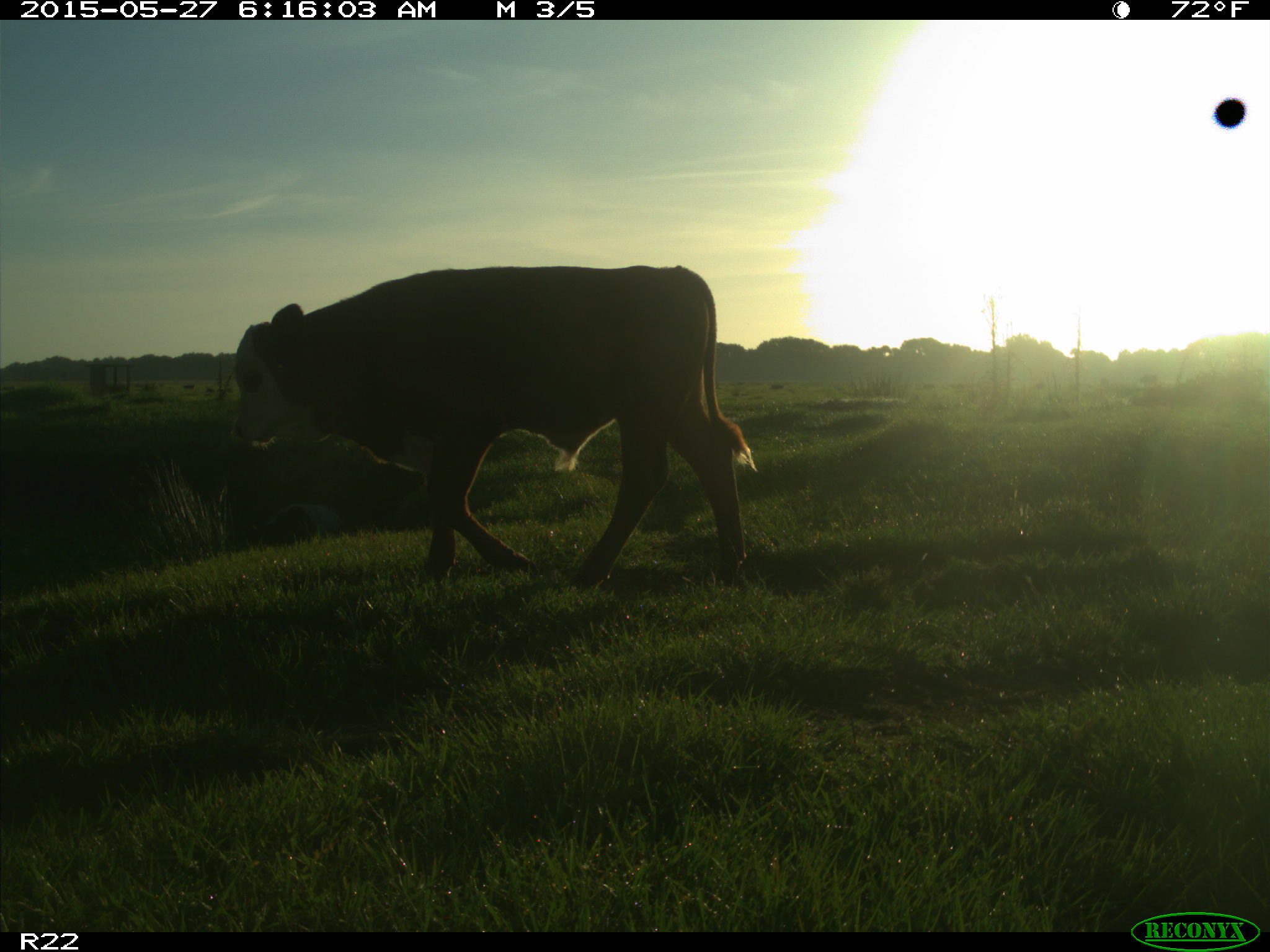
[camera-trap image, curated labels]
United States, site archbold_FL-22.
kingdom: Animalia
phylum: Chordata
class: Mammalia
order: Artiodactyla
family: Bovidae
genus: Bos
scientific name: Bos taurus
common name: domestic cow